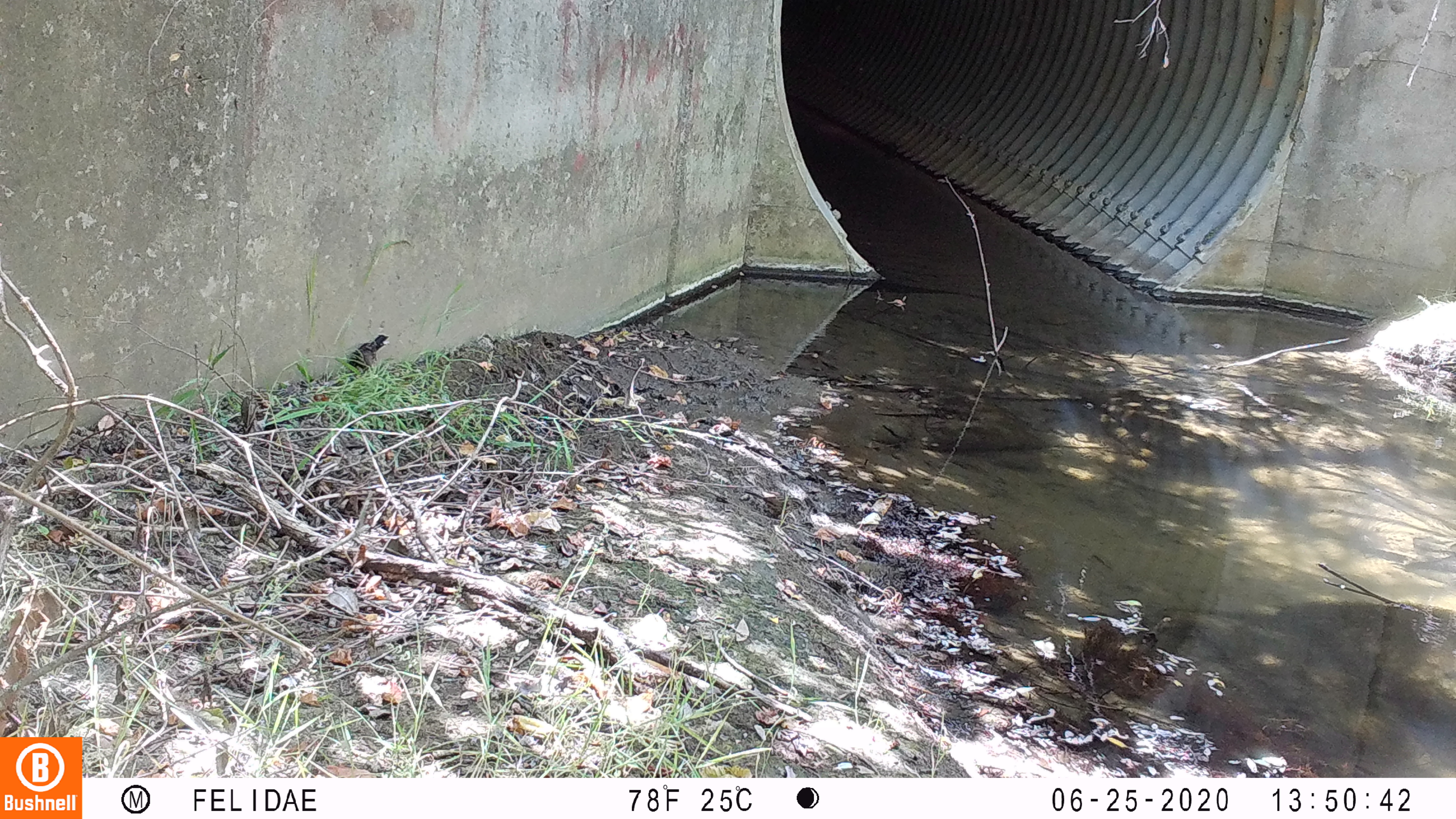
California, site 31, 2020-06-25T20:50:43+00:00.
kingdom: Animalia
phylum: Chordata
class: Aves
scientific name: Aves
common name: bird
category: unknown bird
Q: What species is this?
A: Unknown bird (bird) (Aves).